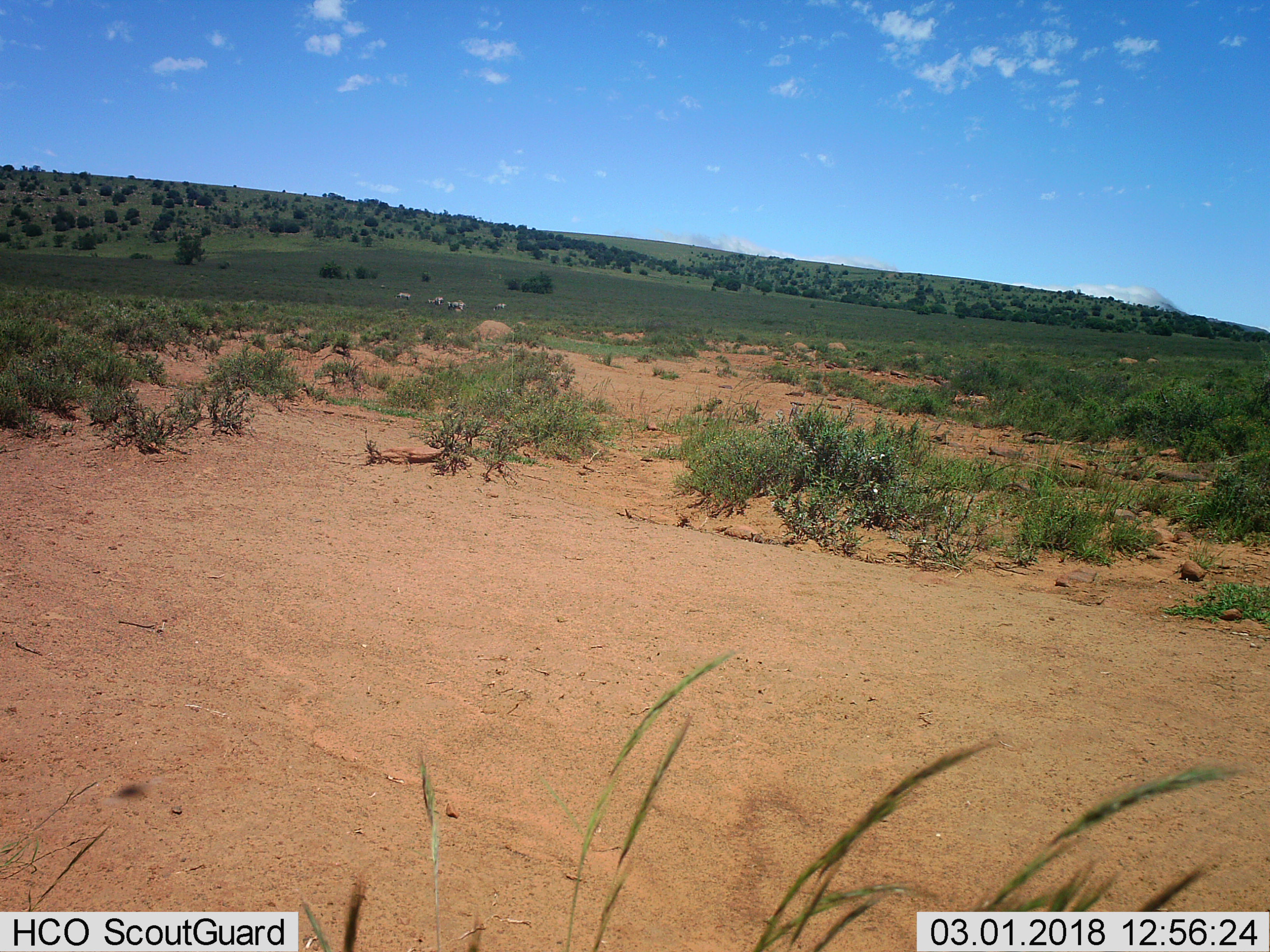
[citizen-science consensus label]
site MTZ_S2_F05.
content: unidentified animal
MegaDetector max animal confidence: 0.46